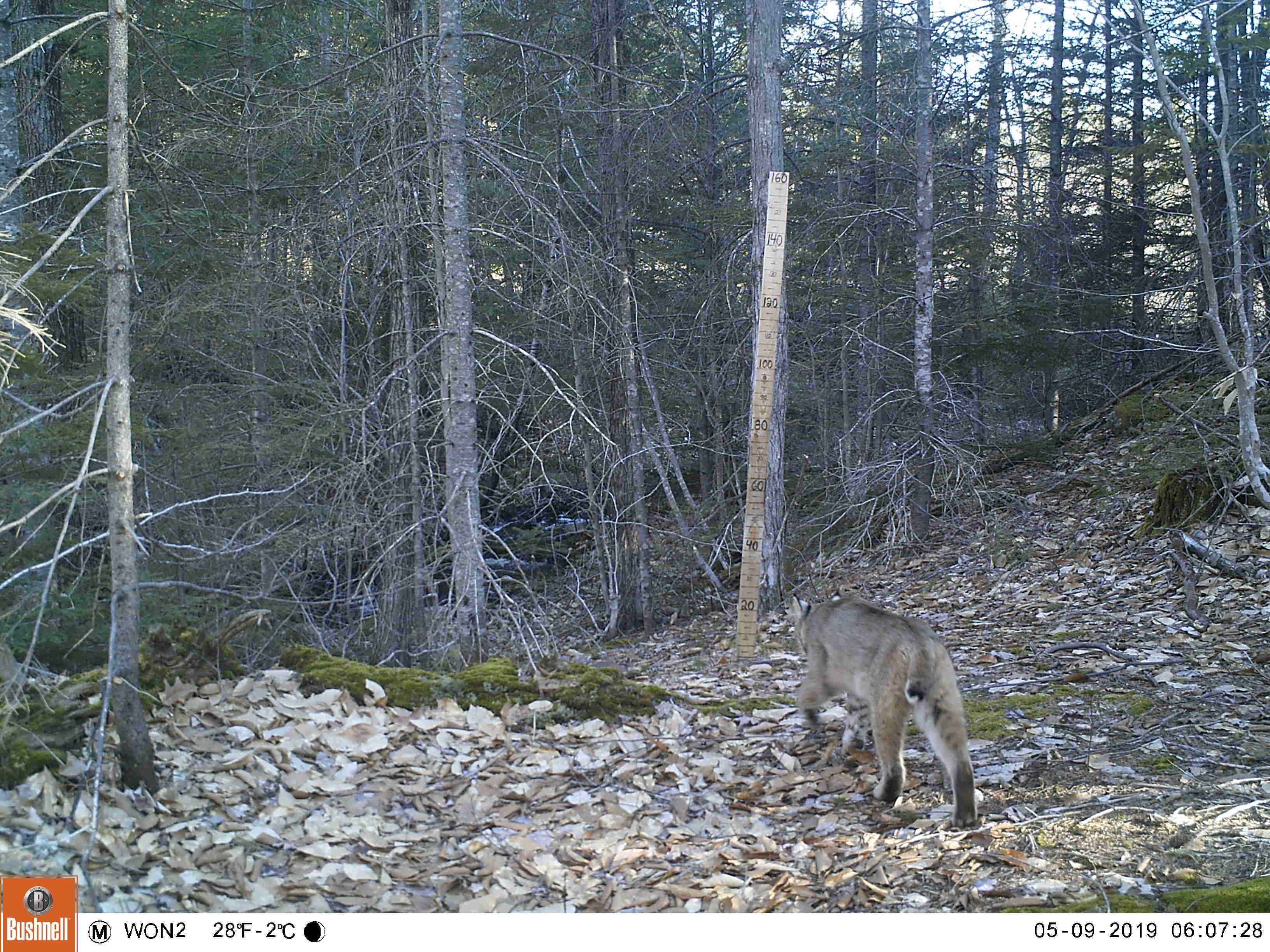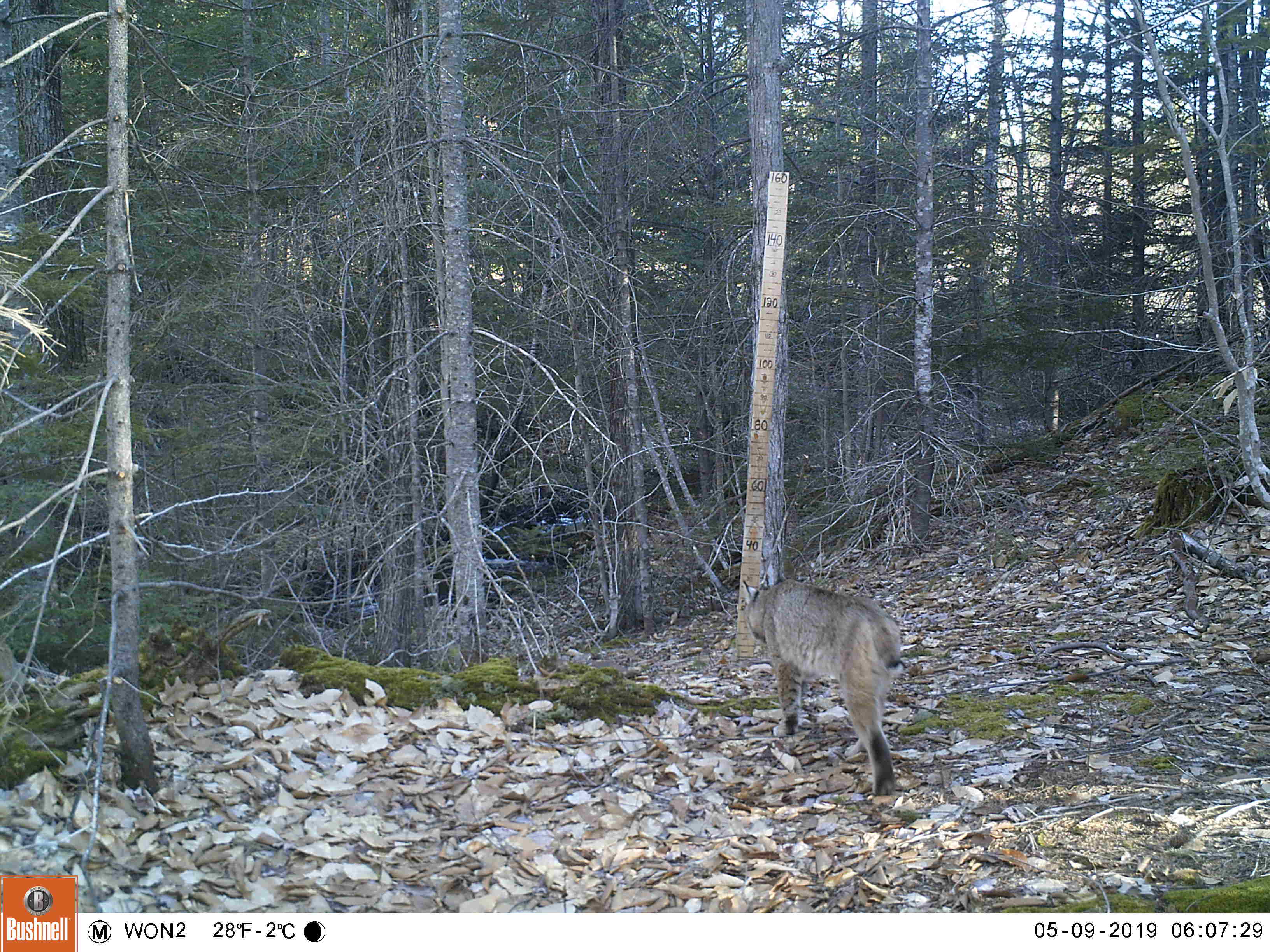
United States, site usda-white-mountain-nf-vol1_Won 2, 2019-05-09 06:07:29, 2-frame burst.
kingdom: Animalia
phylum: Chordata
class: Mammalia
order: Carnivora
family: Felidae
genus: Lynx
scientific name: Lynx rufus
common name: bobcat